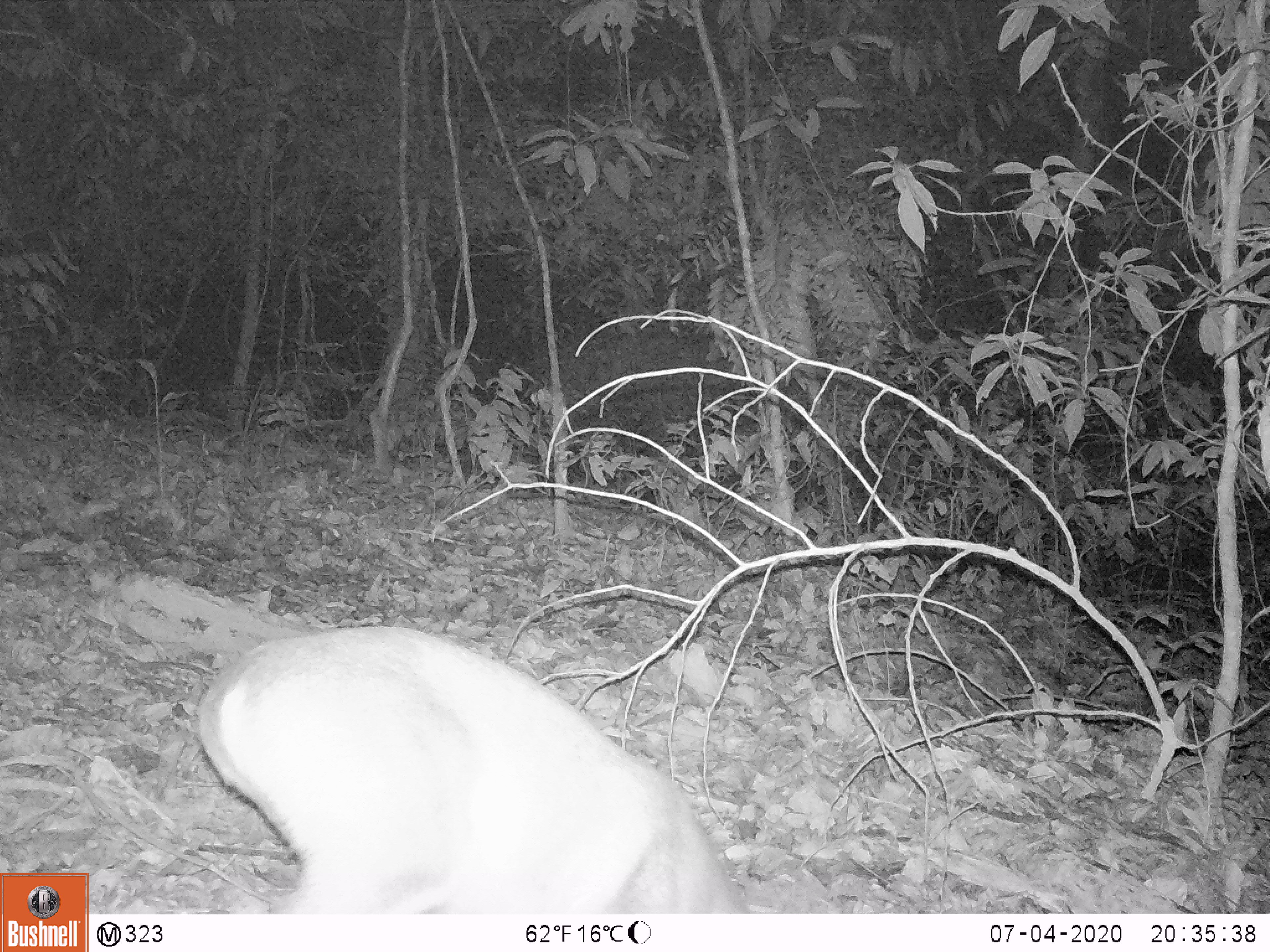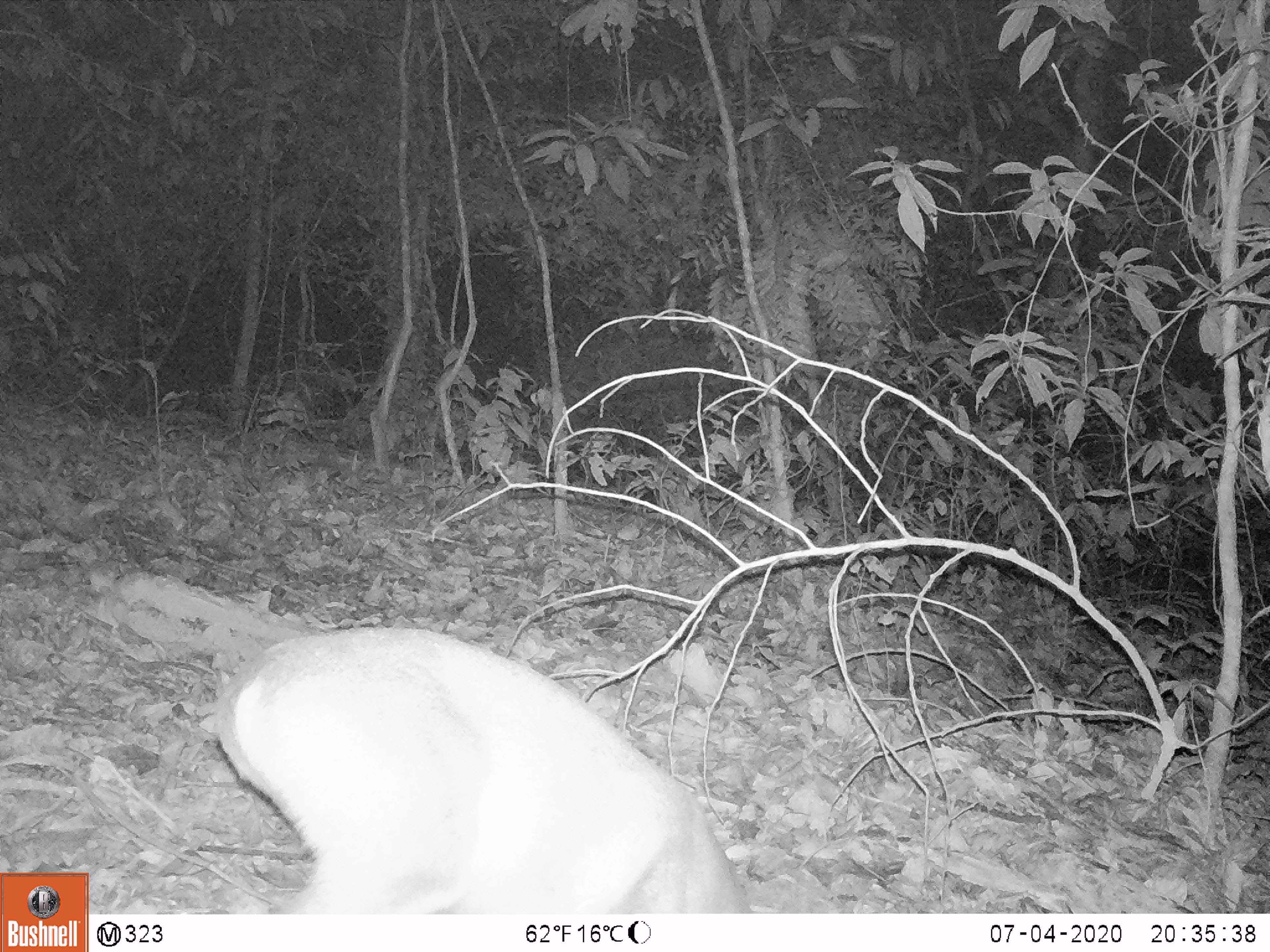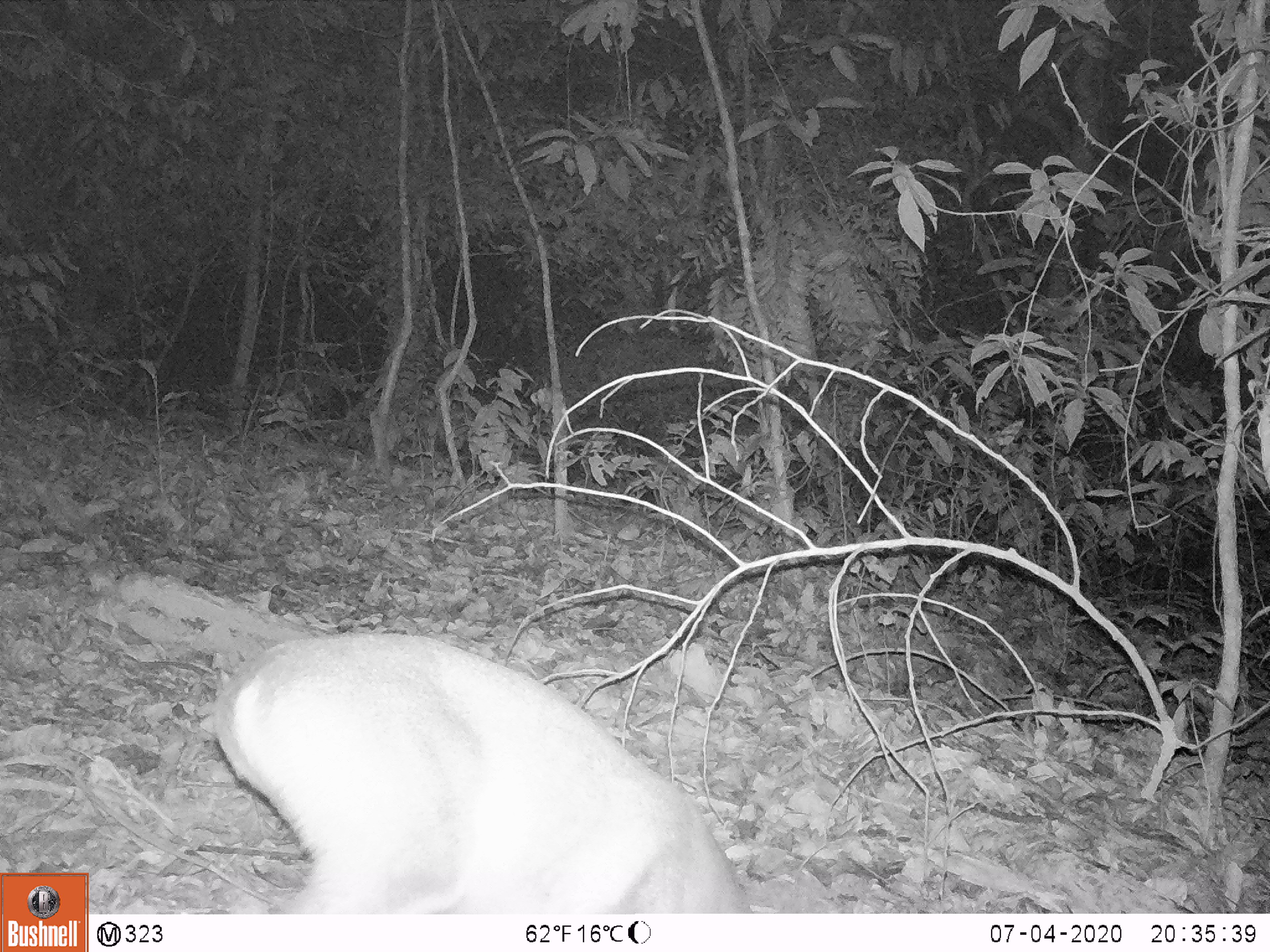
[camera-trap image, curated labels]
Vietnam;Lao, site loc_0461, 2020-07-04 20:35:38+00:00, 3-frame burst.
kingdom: Animalia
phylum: Chordata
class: Mammalia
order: Artiodactyla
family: Cervidae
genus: Muntiacus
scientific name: Muntiacus rooseveltorum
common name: roosevelt's muntjac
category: roosevelts muntjac group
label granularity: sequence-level